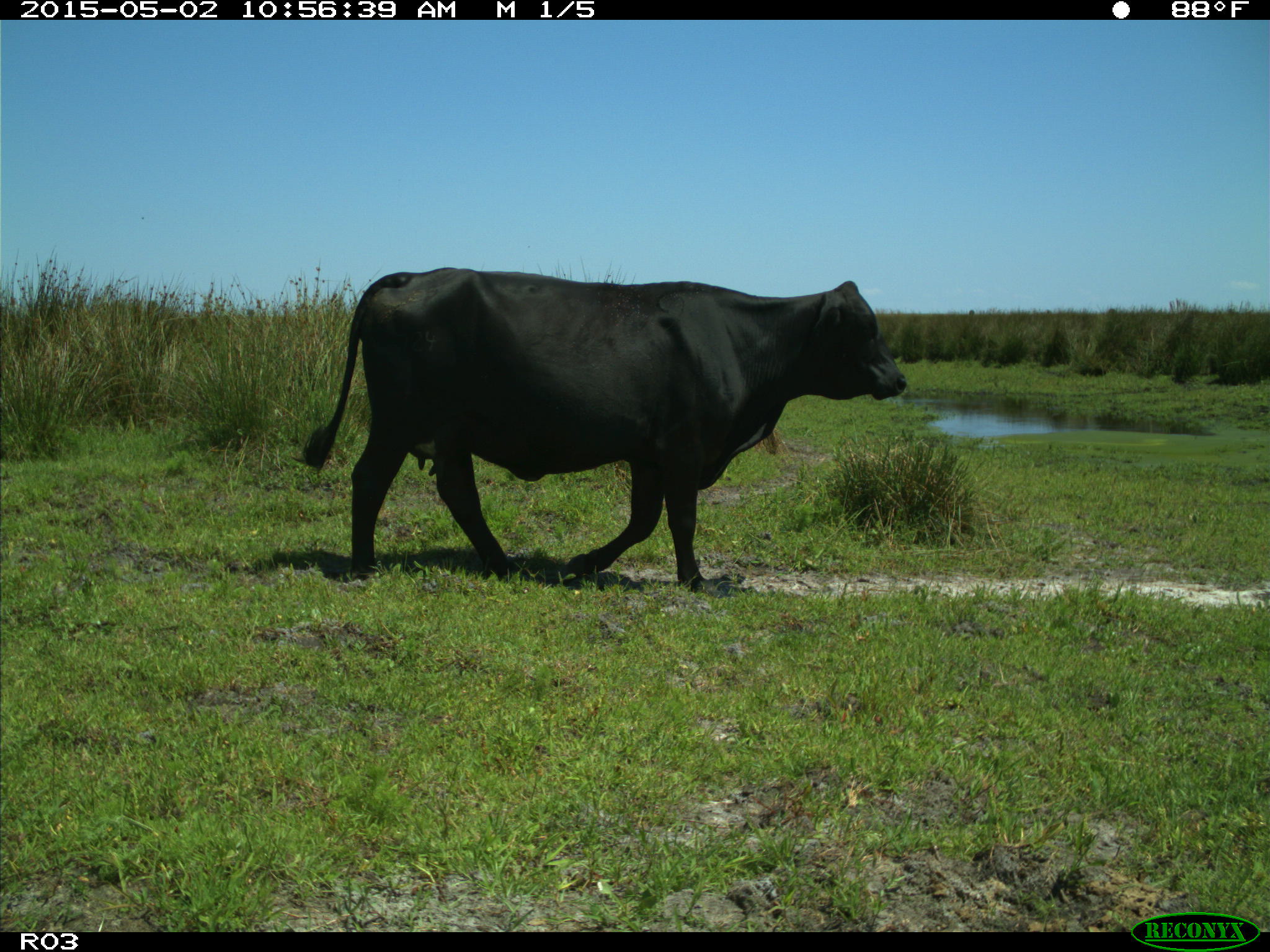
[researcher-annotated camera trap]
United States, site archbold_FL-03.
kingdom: Animalia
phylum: Chordata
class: Mammalia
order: Artiodactyla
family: Bovidae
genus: Bos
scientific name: Bos taurus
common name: domestic cow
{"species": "Bos taurus (domestic cow)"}